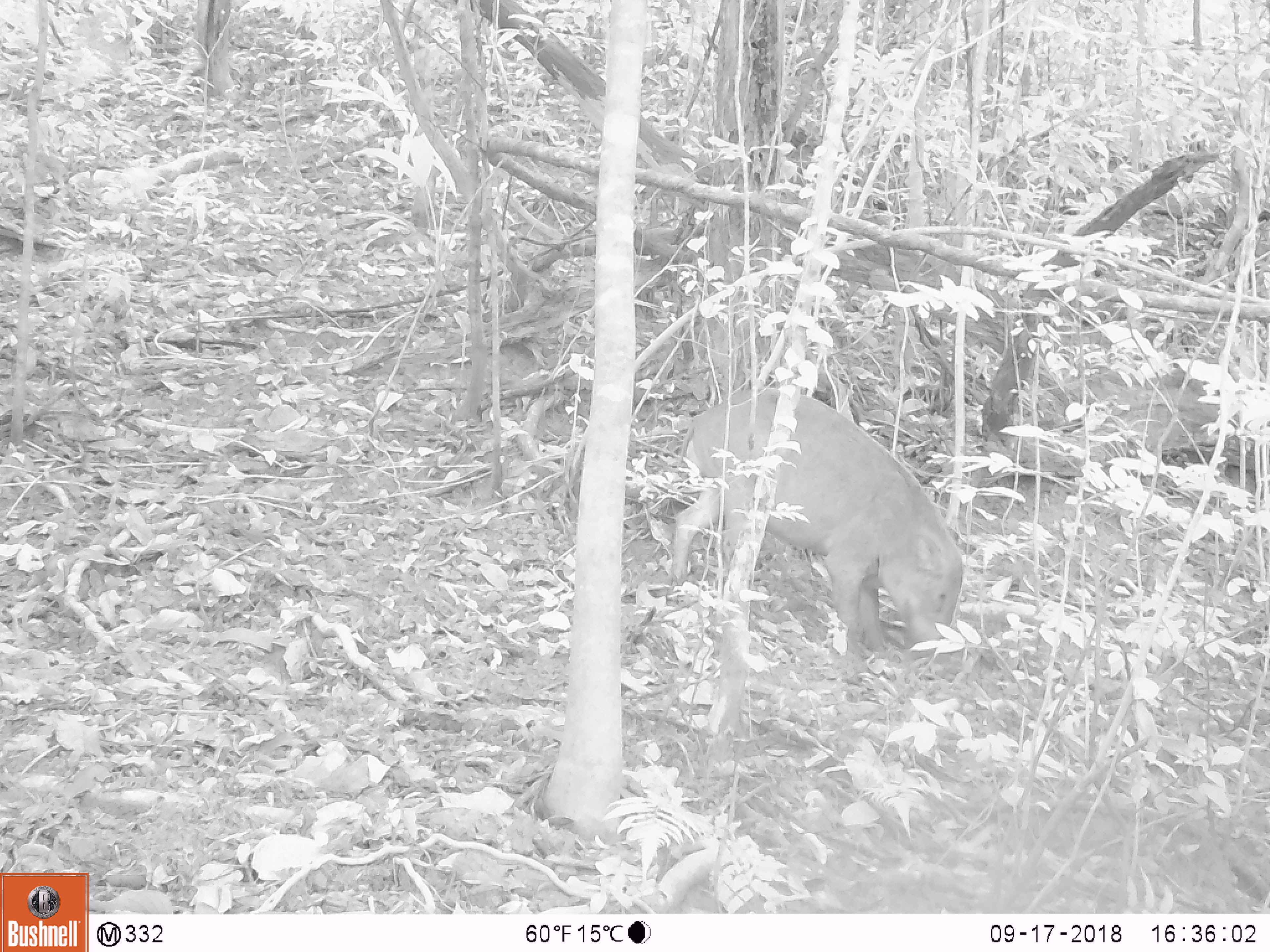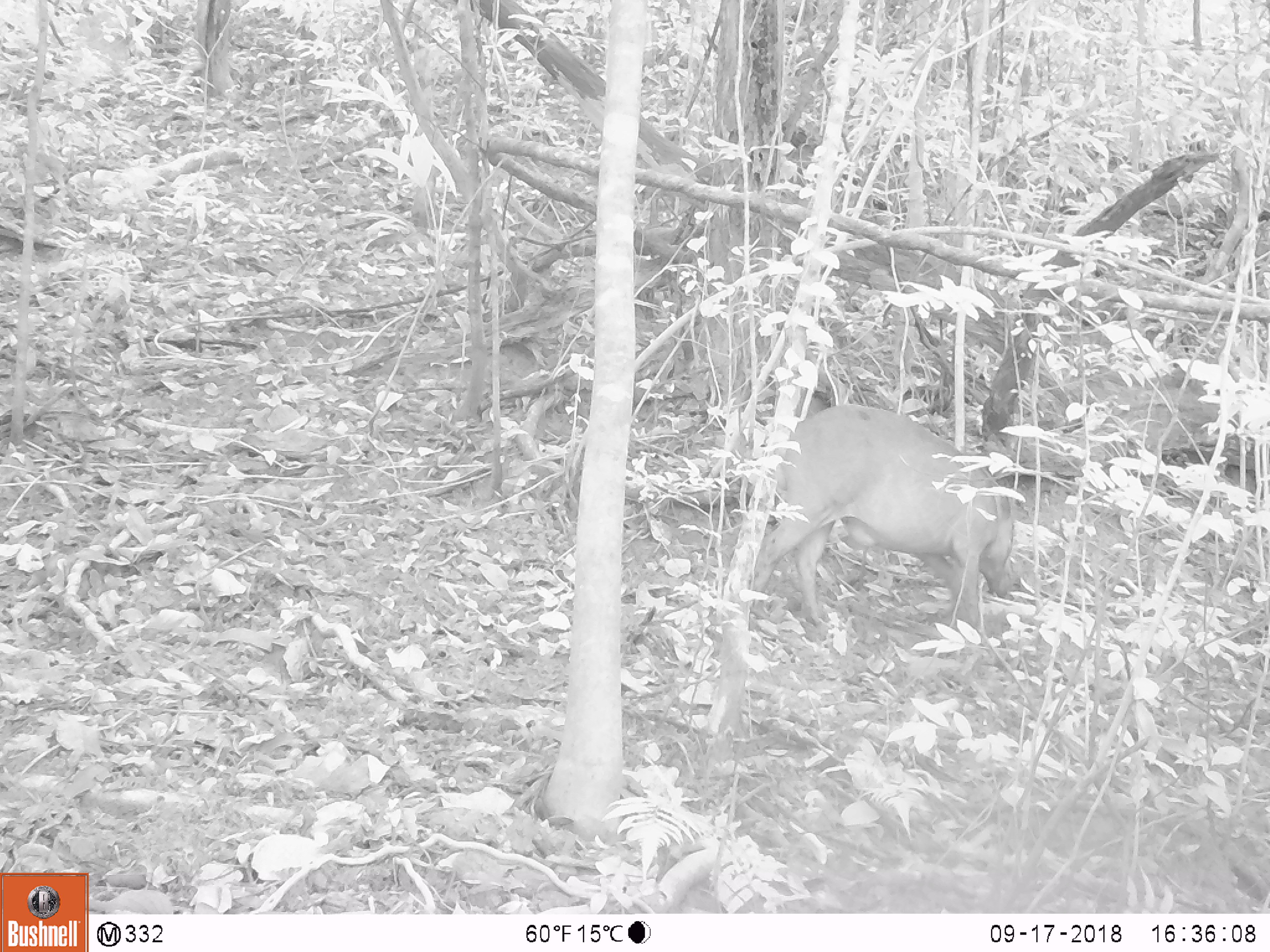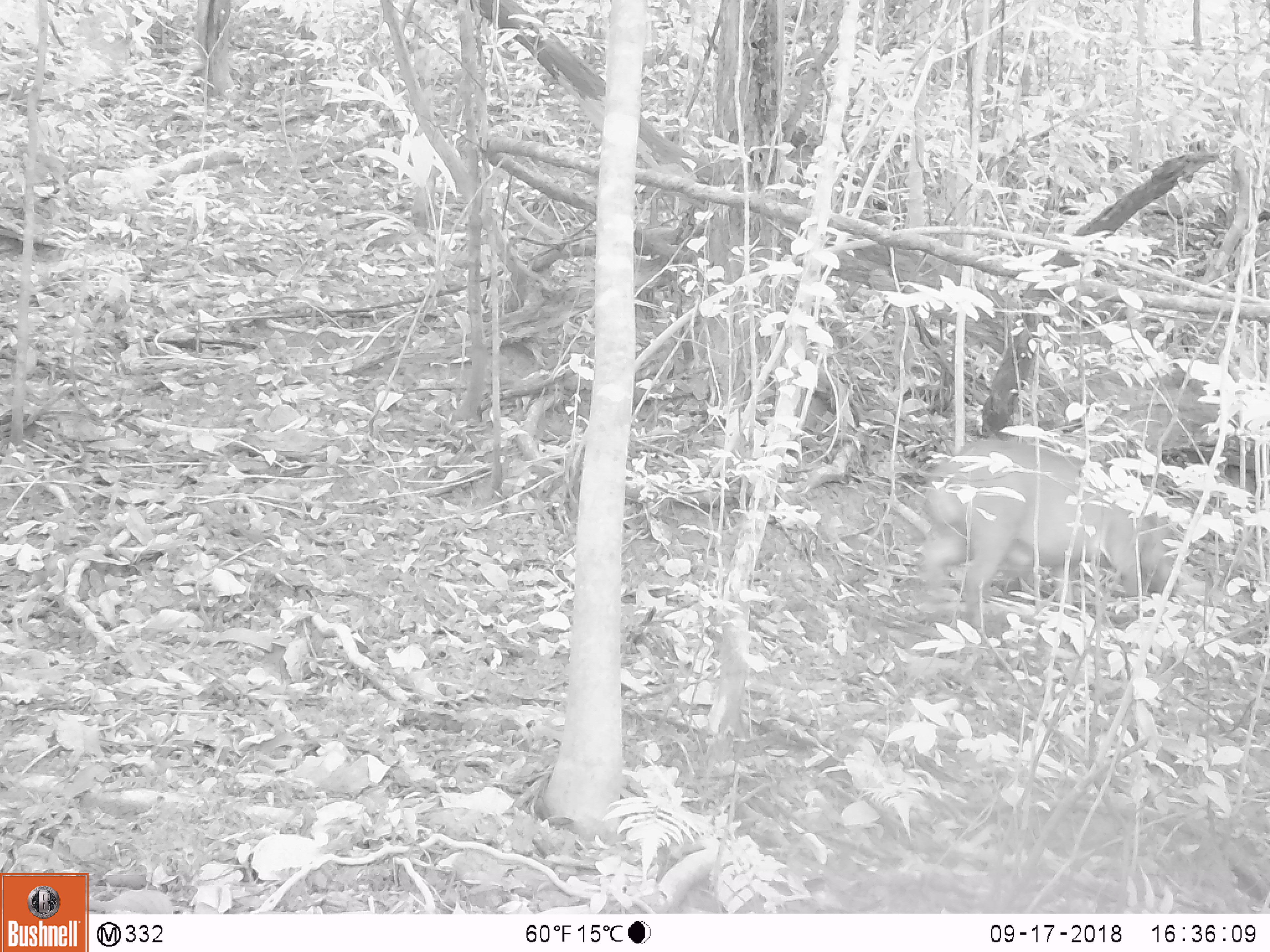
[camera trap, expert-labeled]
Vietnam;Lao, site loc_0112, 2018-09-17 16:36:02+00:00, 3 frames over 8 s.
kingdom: Animalia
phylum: Chordata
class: Mammalia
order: Artiodactyla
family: Suidae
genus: Sus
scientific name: Sus scrofa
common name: eurasian wild pig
Eurasian wild pig (Sus scrofa). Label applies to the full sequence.